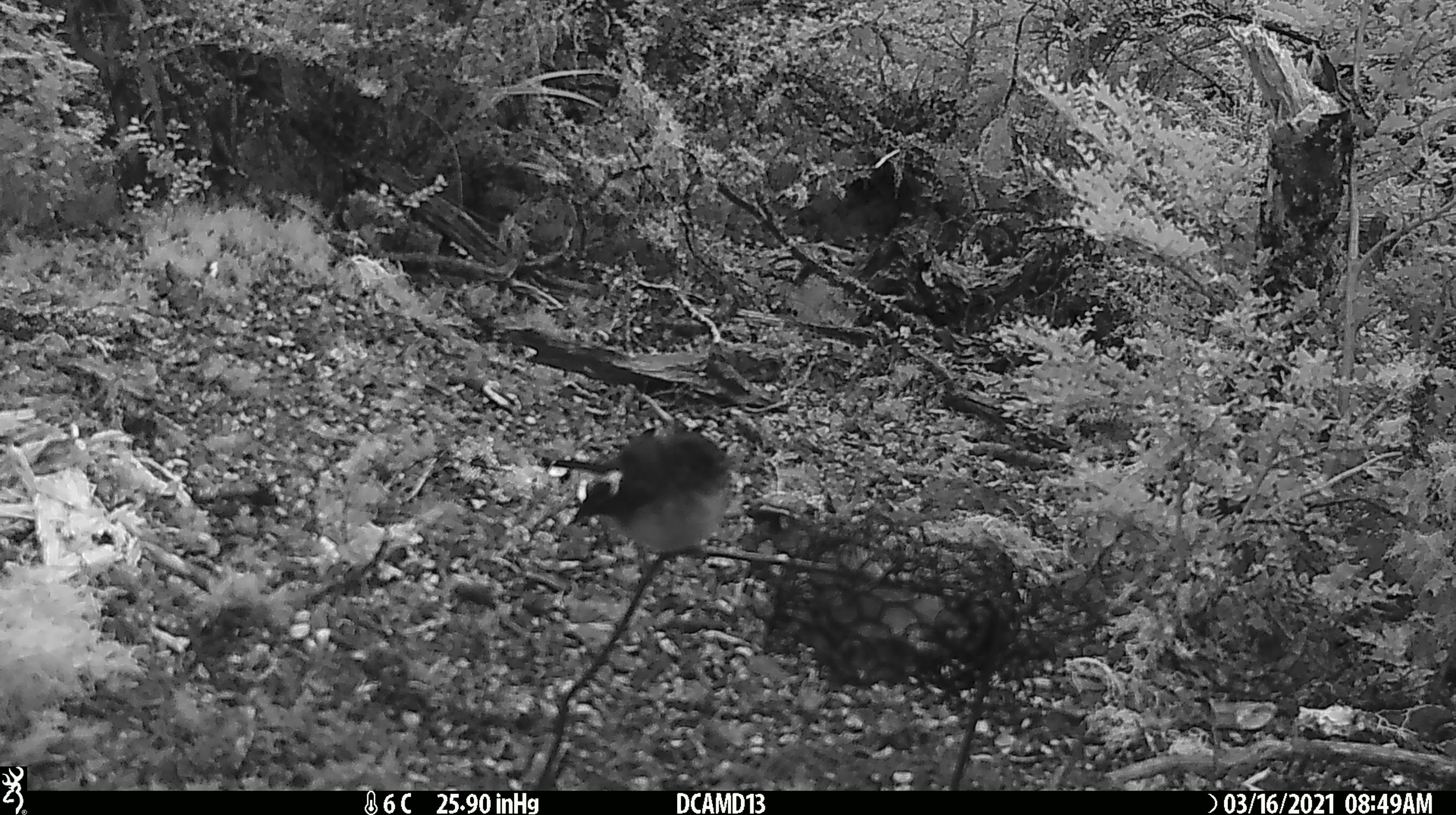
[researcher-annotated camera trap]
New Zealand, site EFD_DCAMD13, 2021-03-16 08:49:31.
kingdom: Animalia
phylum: Chordata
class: Aves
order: Passeriformes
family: Petroicidae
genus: Petroica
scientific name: Petroica macrocephala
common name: tomtit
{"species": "tomtit (Petroica macrocephala)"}